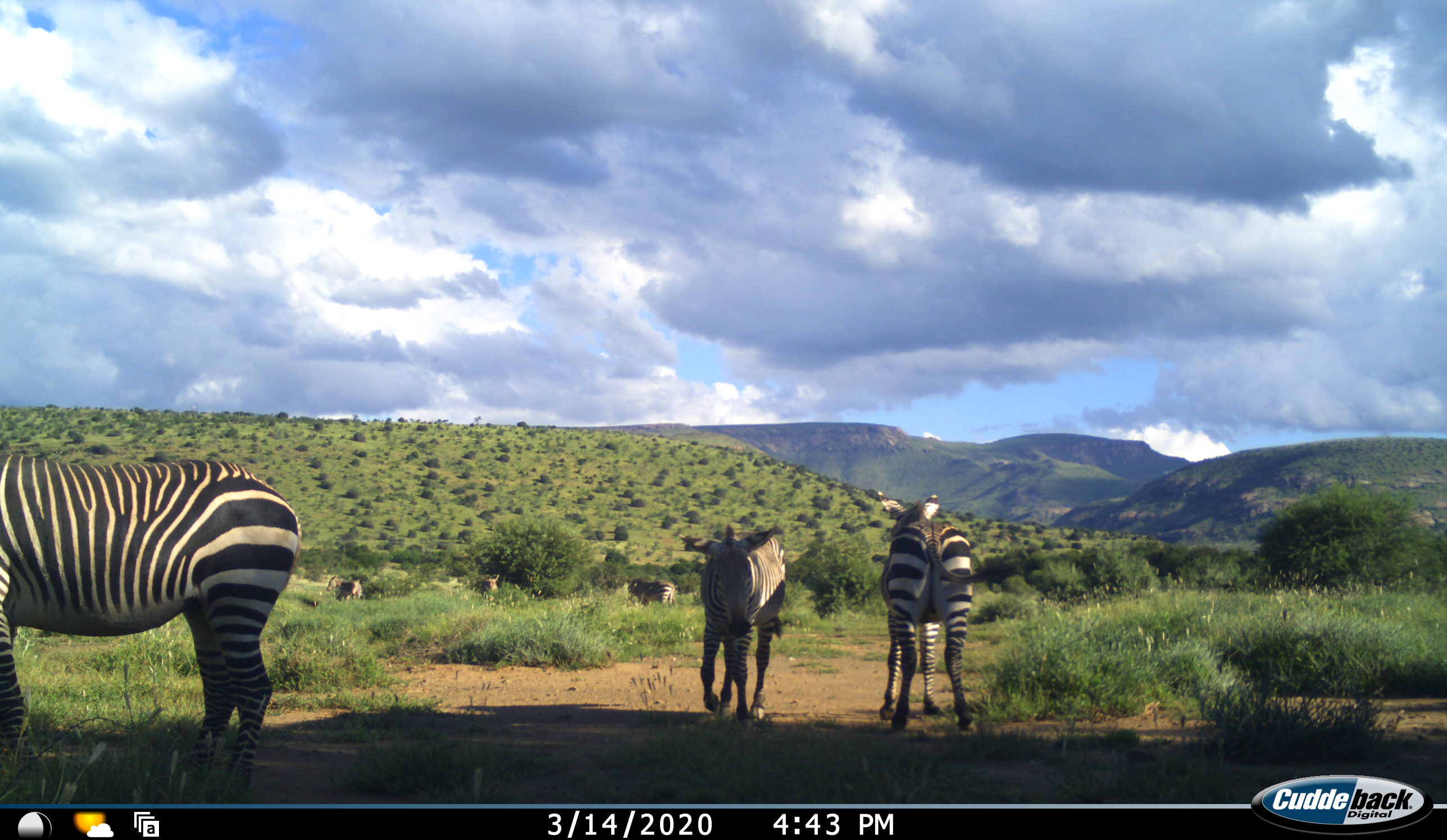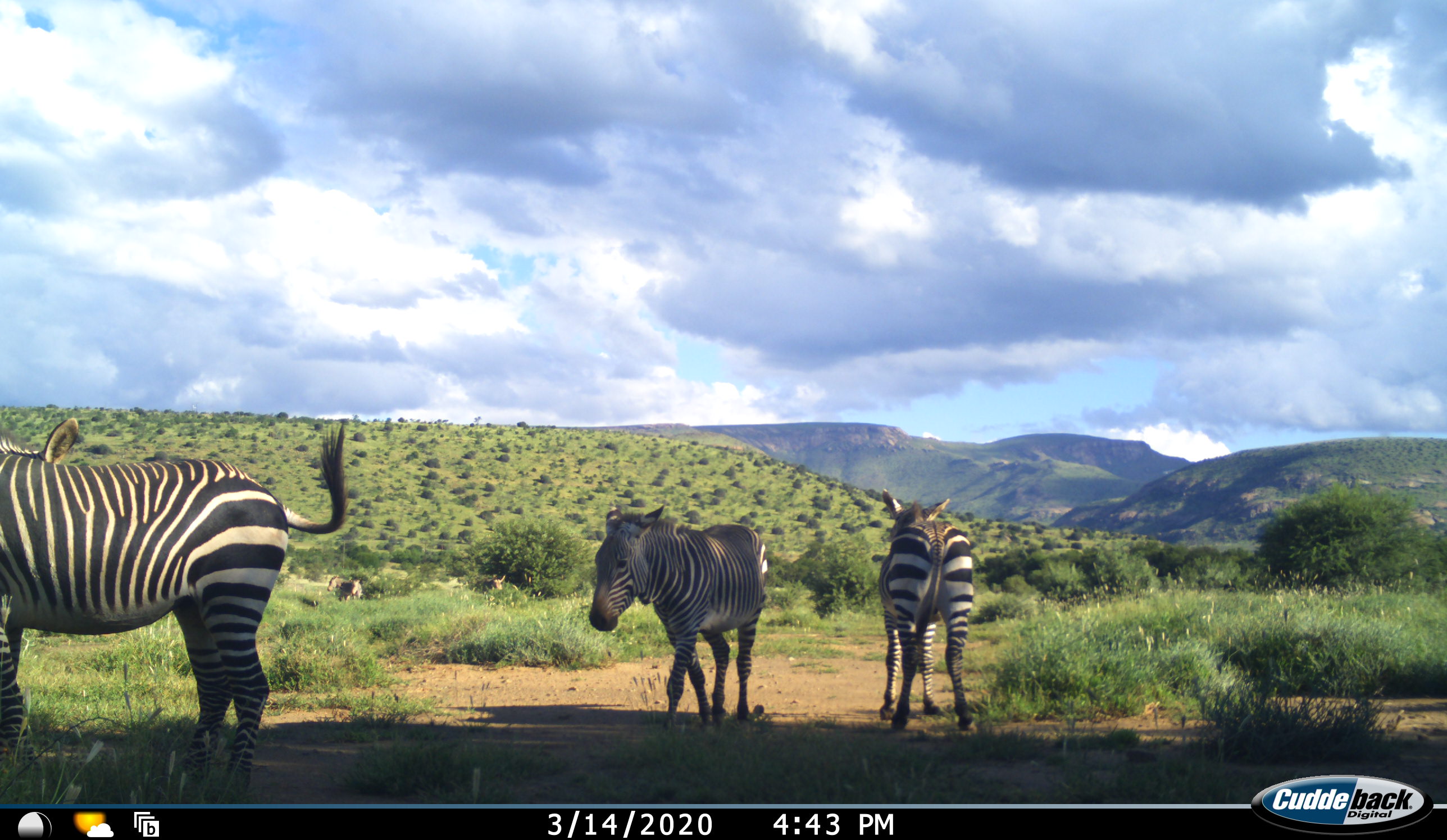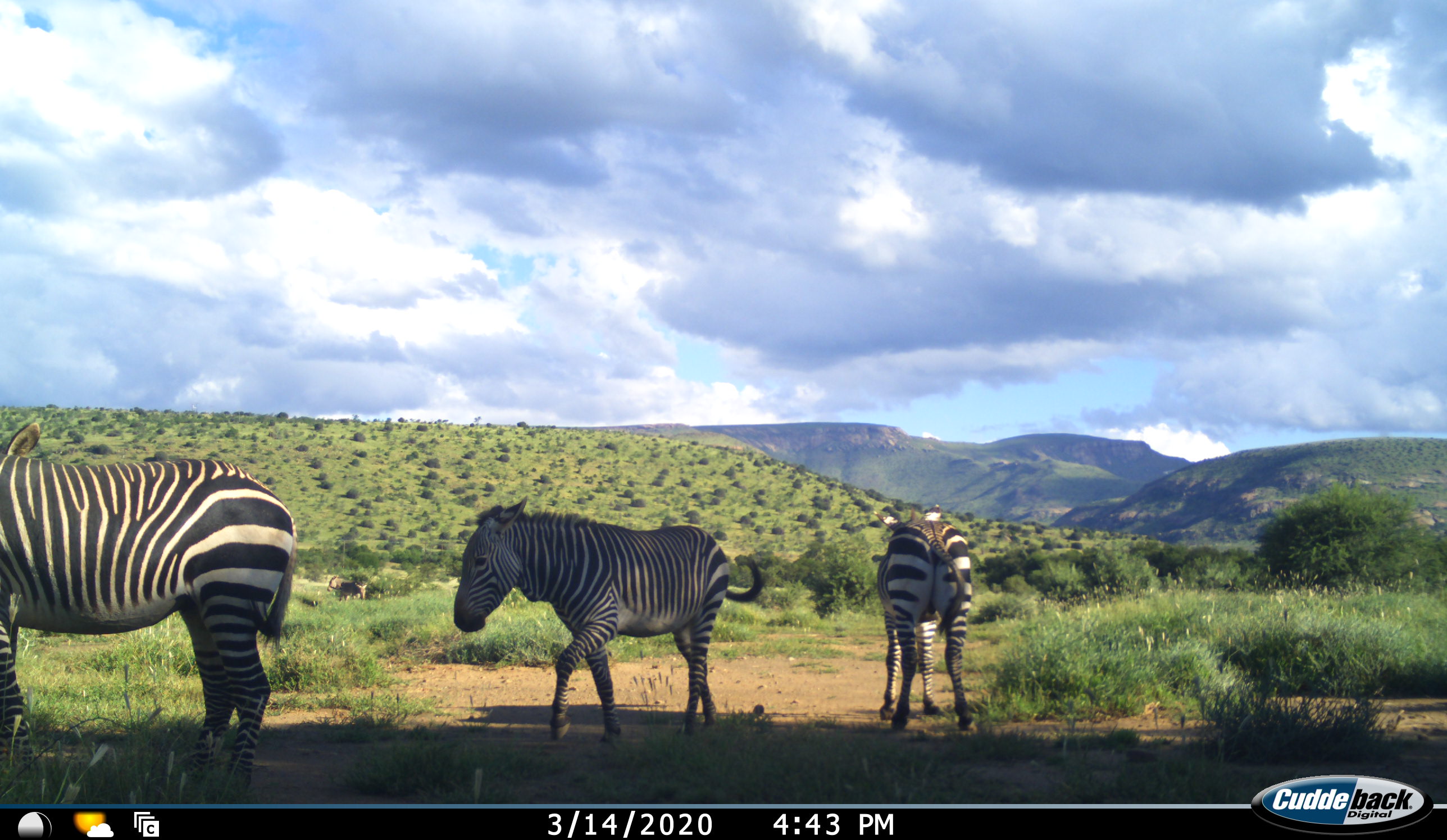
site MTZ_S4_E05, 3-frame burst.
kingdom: Animalia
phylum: Chordata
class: Mammalia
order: Perissodactyla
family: Equidae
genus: Equus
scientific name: Equus zebra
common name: mountain zebra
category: zebramountain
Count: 6.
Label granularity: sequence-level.